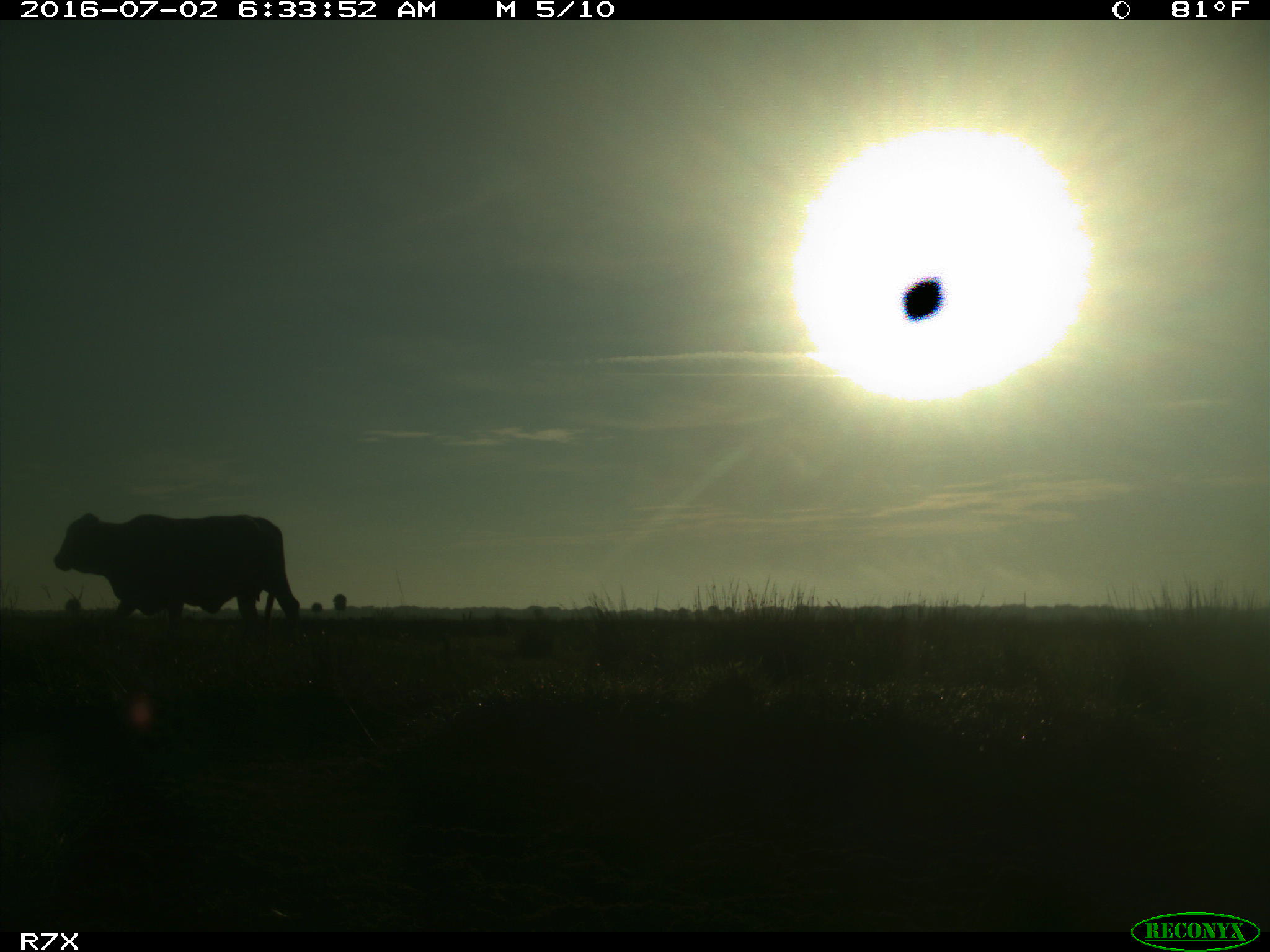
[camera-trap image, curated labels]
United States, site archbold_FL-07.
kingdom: Animalia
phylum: Chordata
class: Mammalia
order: Artiodactyla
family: Bovidae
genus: Bos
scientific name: Bos taurus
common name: domestic cow